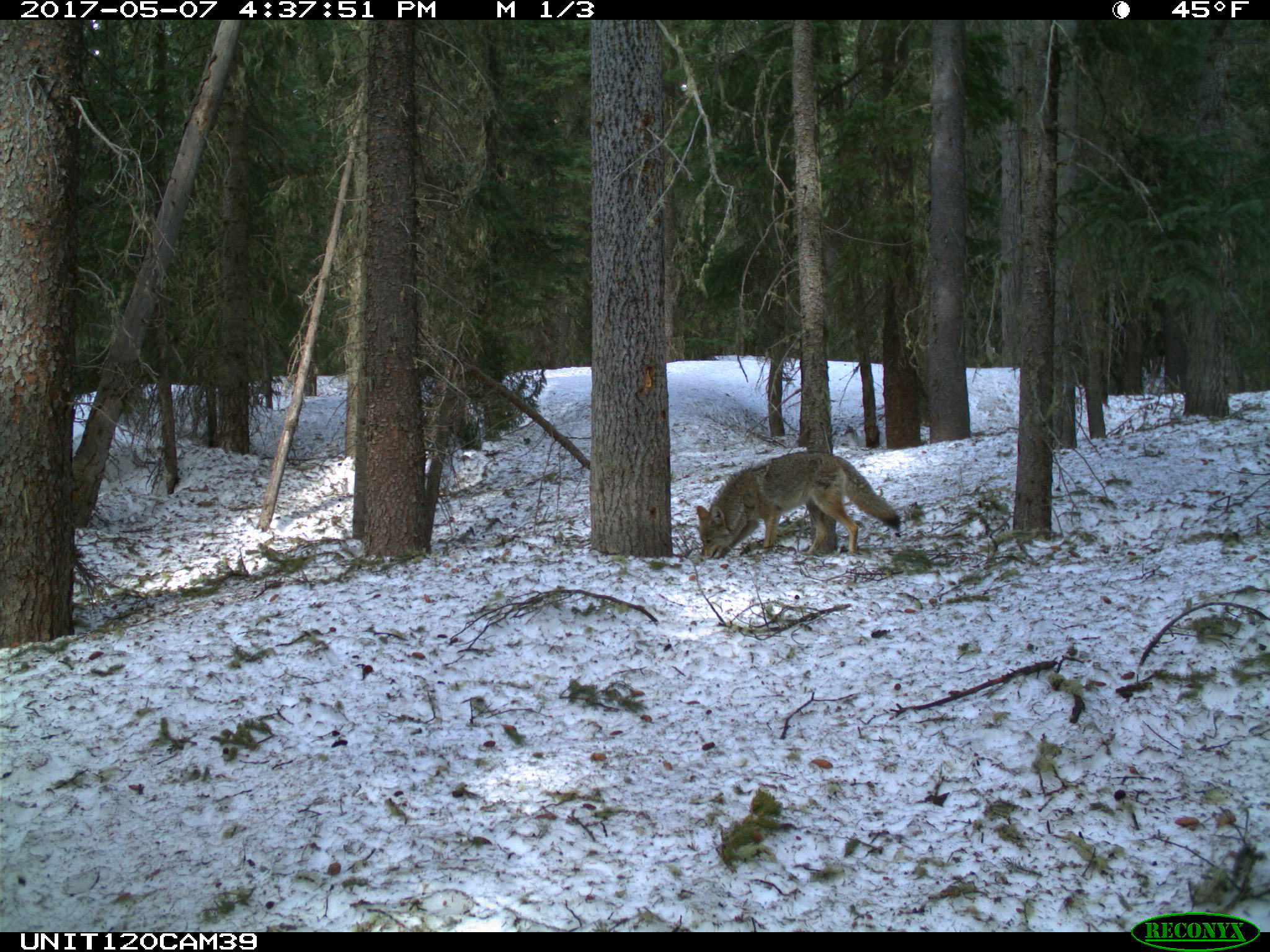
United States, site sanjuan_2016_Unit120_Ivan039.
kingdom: Animalia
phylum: Chordata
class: Mammalia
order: Carnivora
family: Canidae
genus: Canis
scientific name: Canis latrans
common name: coyote